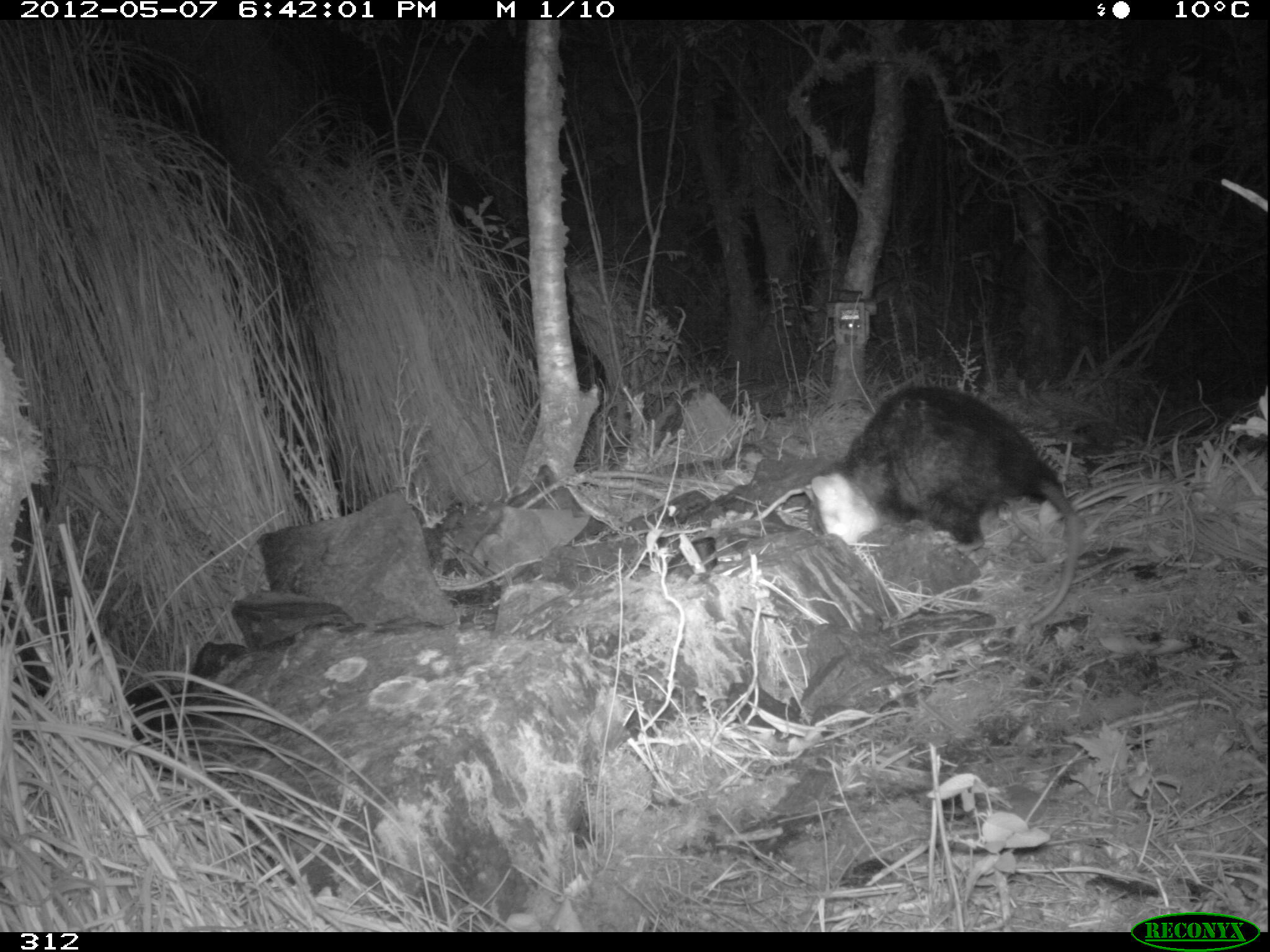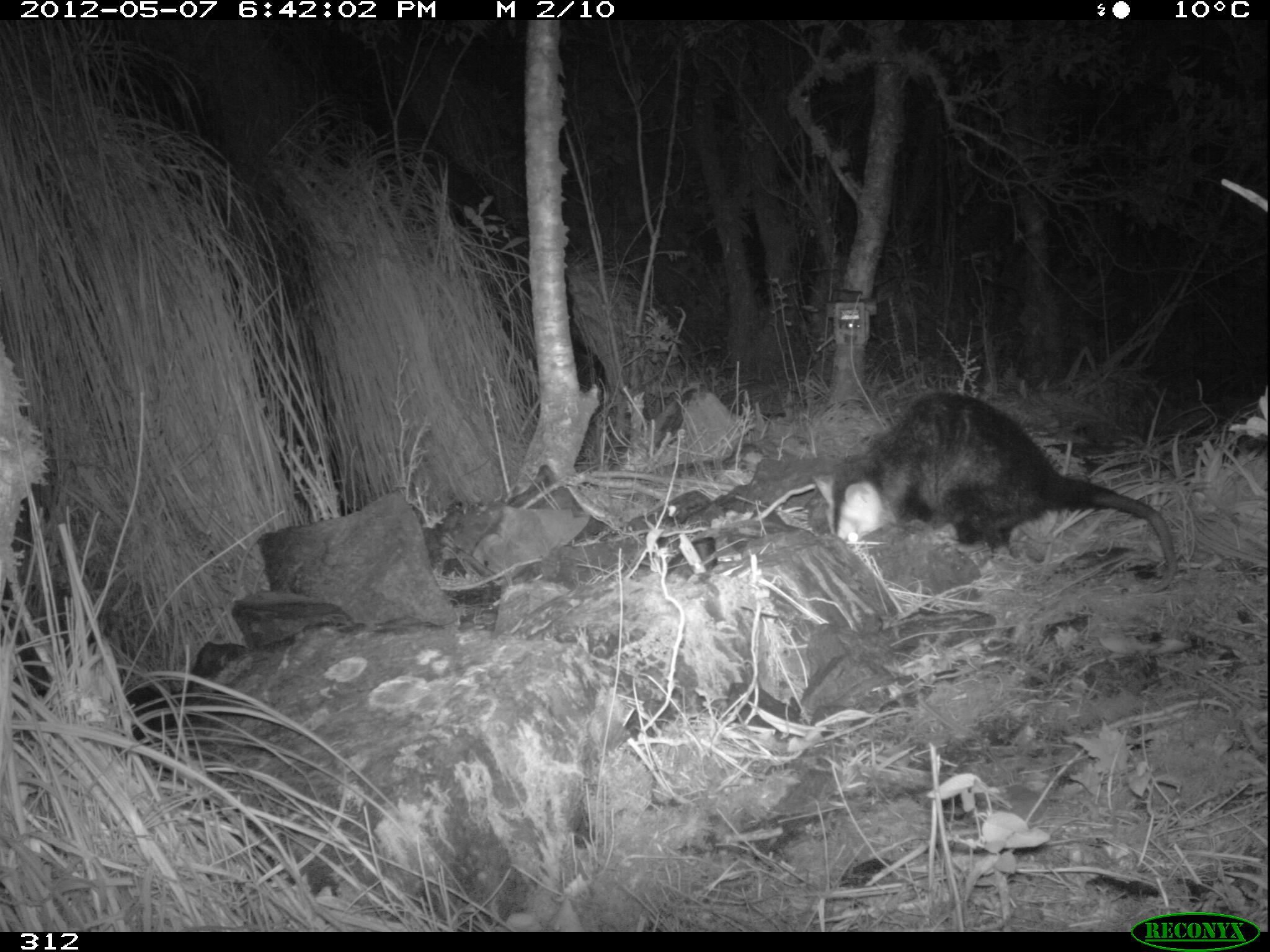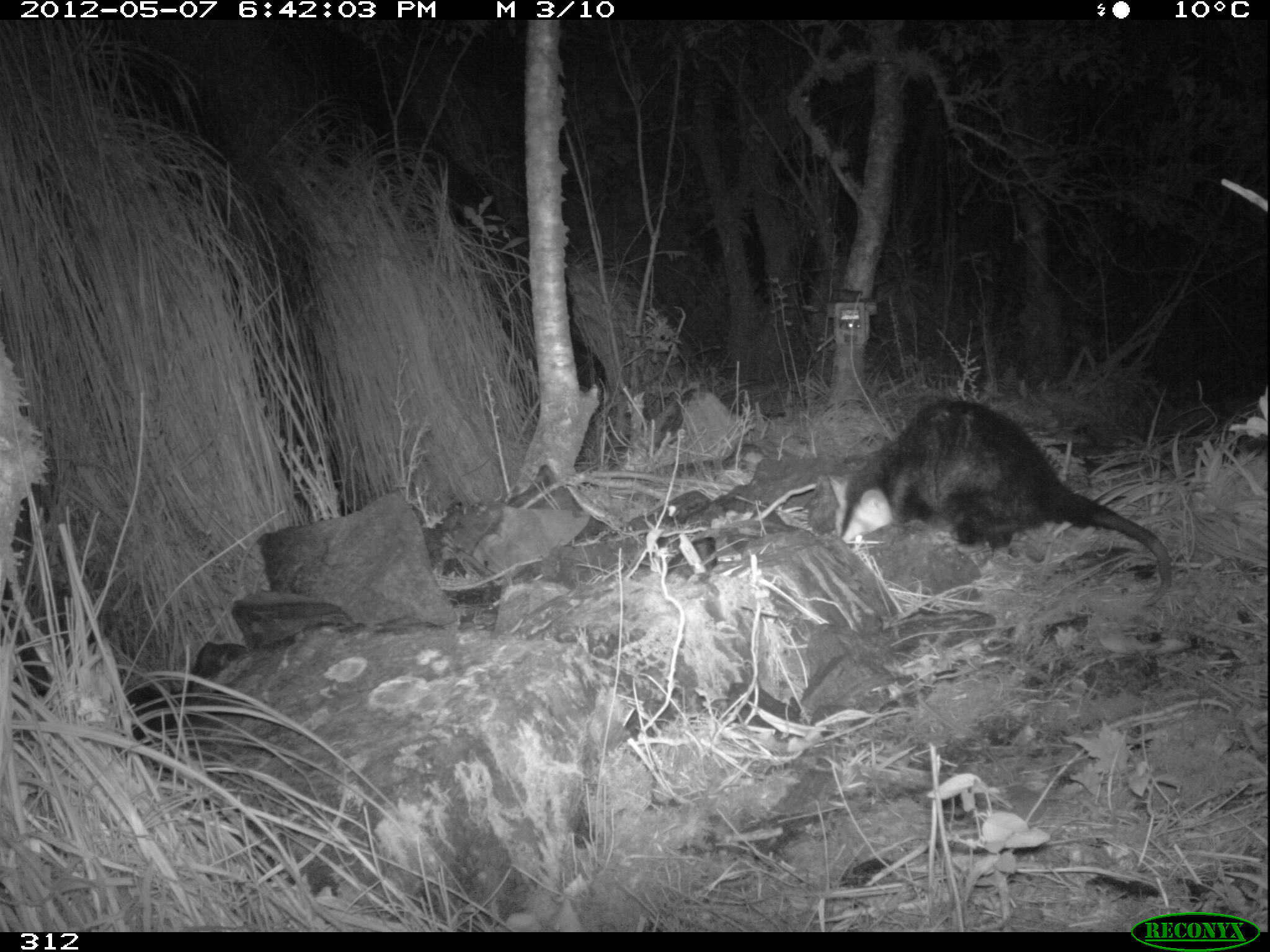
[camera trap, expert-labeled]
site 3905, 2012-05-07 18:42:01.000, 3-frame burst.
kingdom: Animalia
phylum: Chordata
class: Mammalia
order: Didelphimorphia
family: Didelphidae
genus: Didelphis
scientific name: Didelphis pernigra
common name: andean white-eared opossum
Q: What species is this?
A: Didelphis pernigra (andean white-eared opossum).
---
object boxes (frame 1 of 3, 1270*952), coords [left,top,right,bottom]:
didelphis pernigra: [804,383,1082,626]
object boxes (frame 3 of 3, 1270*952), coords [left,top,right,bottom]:
didelphis pernigra: [827,397,1172,607]